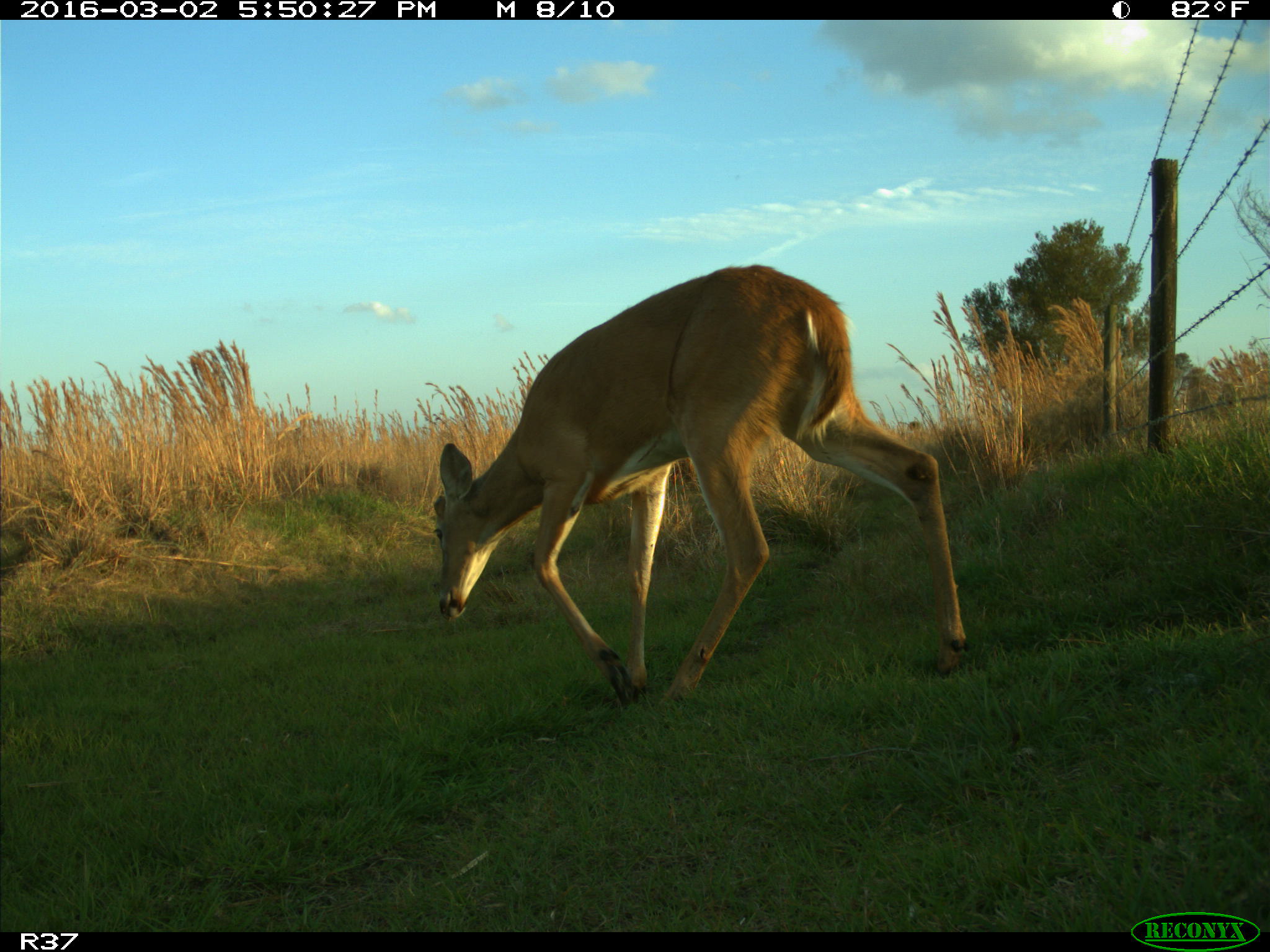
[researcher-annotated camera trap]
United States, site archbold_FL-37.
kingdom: Animalia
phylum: Chordata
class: Mammalia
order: Artiodactyla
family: Cervidae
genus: Odocoileus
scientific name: Odocoileus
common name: deer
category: unidentified deer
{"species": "unidentified deer (deer) (Odocoileus)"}